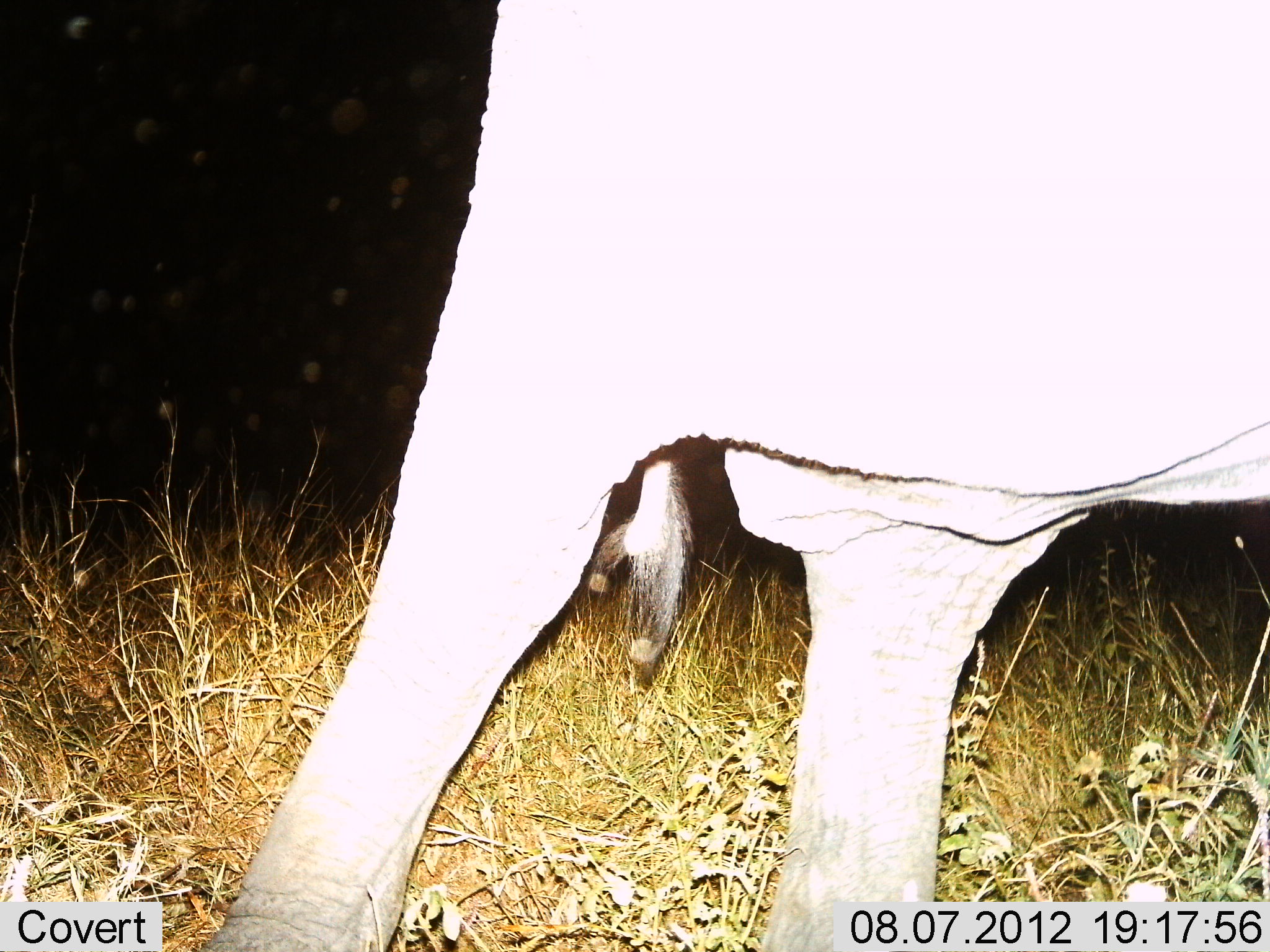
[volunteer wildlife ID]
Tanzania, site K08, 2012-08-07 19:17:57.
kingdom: Animalia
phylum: Chordata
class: Mammalia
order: Proboscidea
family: Elephantidae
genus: Loxodonta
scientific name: Loxodonta africana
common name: african bush elephant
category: elephant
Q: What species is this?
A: Elephant (african bush elephant) (Loxodonta africana).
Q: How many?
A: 1.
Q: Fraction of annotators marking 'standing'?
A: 50%.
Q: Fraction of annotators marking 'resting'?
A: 0%.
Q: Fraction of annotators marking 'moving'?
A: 50%.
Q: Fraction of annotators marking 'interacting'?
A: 0%.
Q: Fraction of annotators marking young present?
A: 0%.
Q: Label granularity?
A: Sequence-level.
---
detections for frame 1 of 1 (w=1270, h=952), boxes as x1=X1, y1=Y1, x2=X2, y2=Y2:
animal: x1=182, y1=2, x2=1270, y2=950